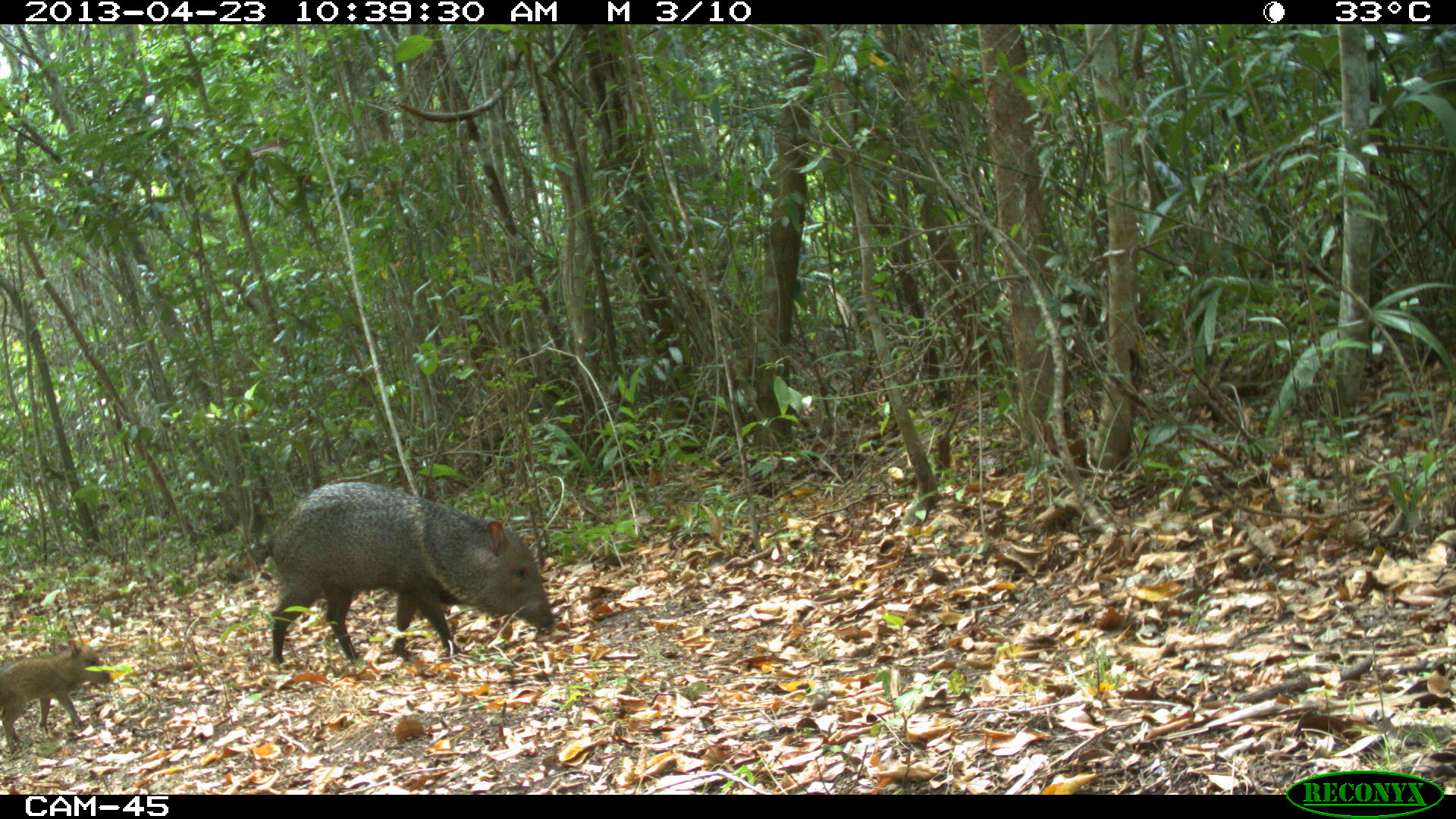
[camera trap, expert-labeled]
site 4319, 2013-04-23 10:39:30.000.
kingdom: Animalia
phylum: Chordata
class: Mammalia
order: Artiodactyla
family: Tayassuidae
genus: Pecari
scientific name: Pecari tajacu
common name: collared peccary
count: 5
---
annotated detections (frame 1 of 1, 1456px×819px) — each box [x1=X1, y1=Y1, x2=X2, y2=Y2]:
pecari tajacu: [x1=247, y1=482, x2=553, y2=664]; [x1=0, y1=640, x2=110, y2=754]